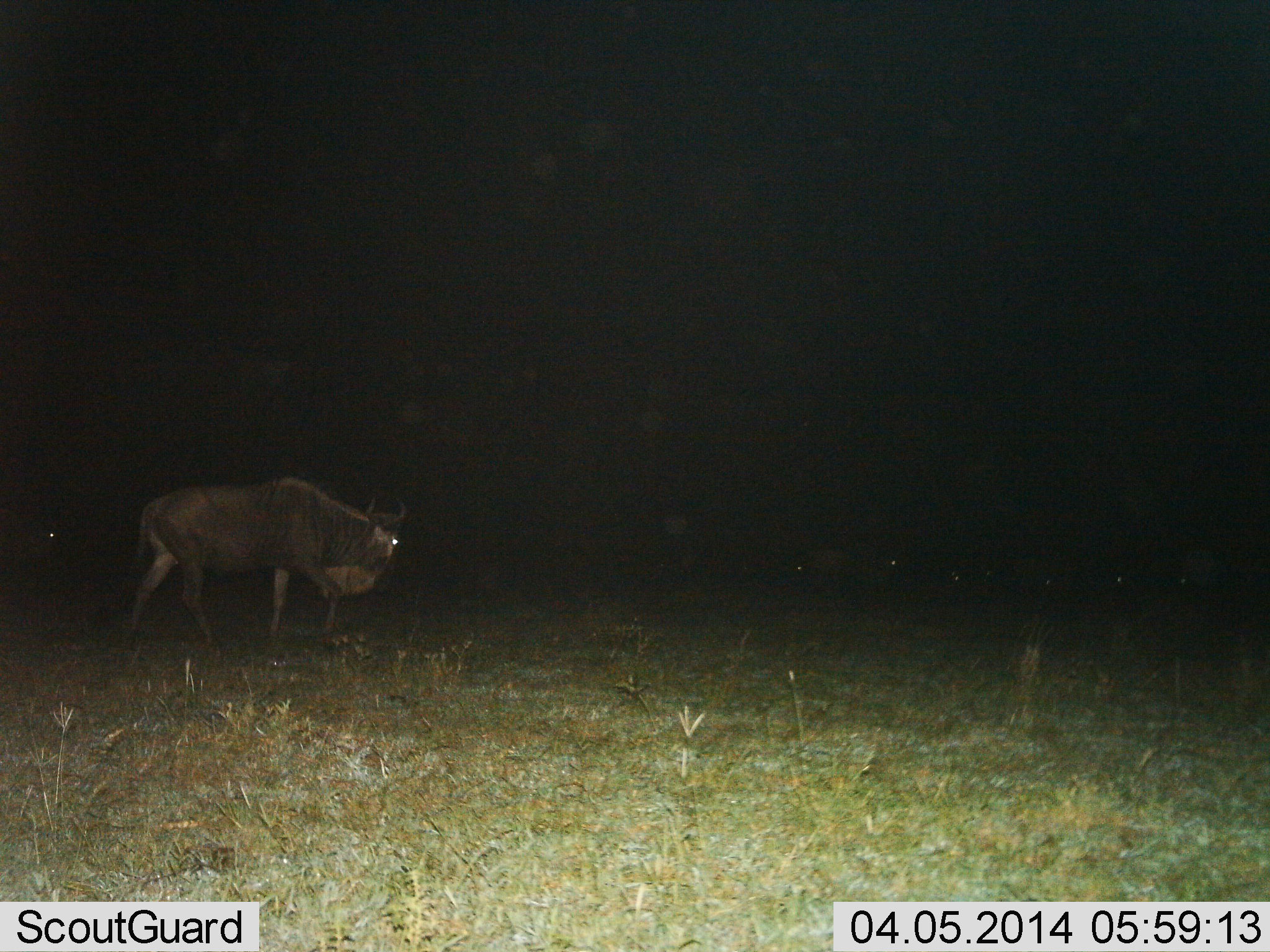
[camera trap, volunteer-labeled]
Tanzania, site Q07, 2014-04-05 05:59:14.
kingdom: Animalia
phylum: Chordata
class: Mammalia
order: Artiodactyla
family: Bovidae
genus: Connochaetes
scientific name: Connochaetes taurinus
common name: blue wildebeest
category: wildebeest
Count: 1.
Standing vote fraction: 28%.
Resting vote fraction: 7%.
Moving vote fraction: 75%.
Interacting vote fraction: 0%.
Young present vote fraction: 0%.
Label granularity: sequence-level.